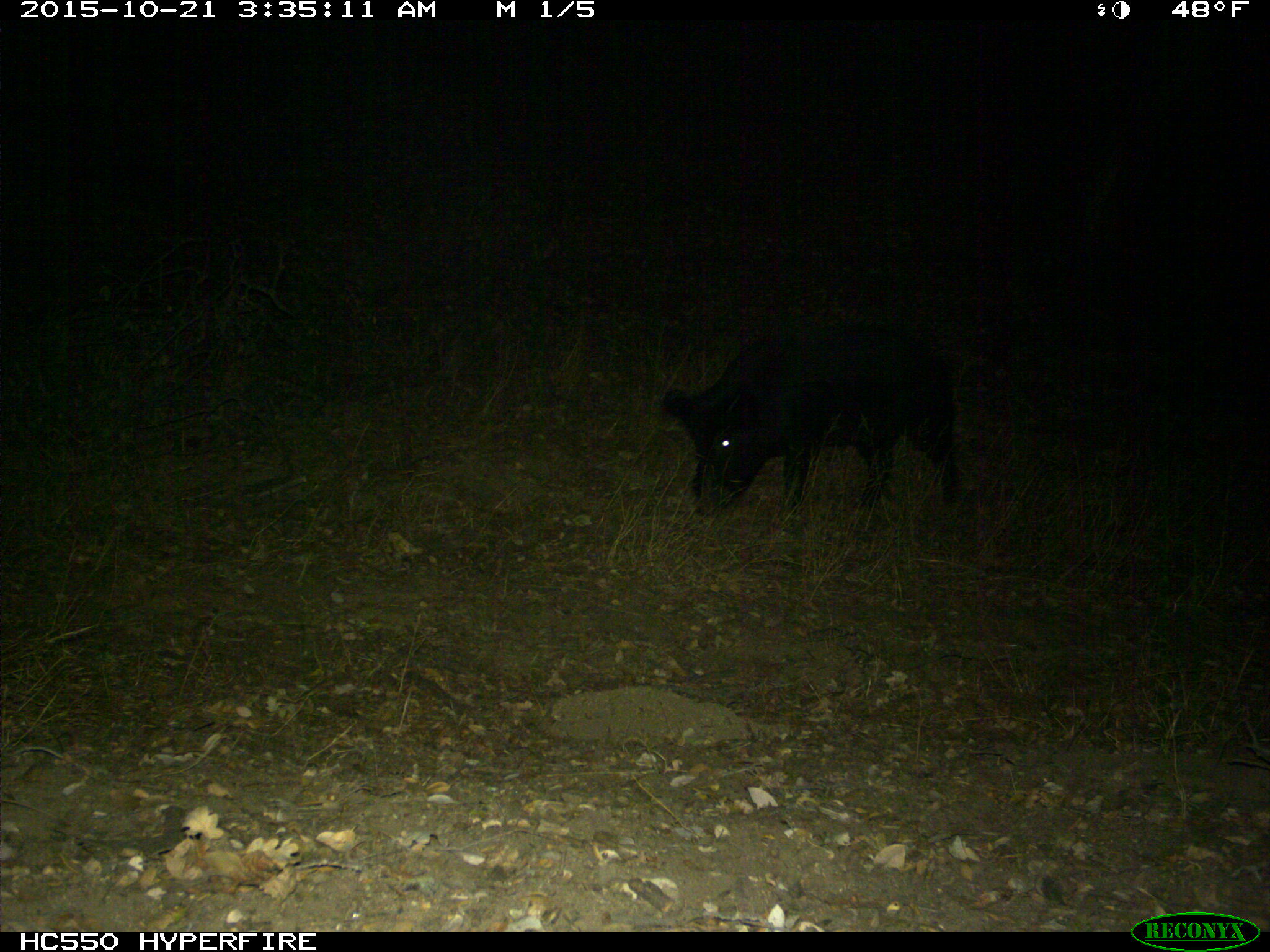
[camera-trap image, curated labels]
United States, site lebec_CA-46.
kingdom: Animalia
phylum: Chordata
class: Mammalia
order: Artiodactyla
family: Suidae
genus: Sus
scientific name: Sus scrofa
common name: wild boar